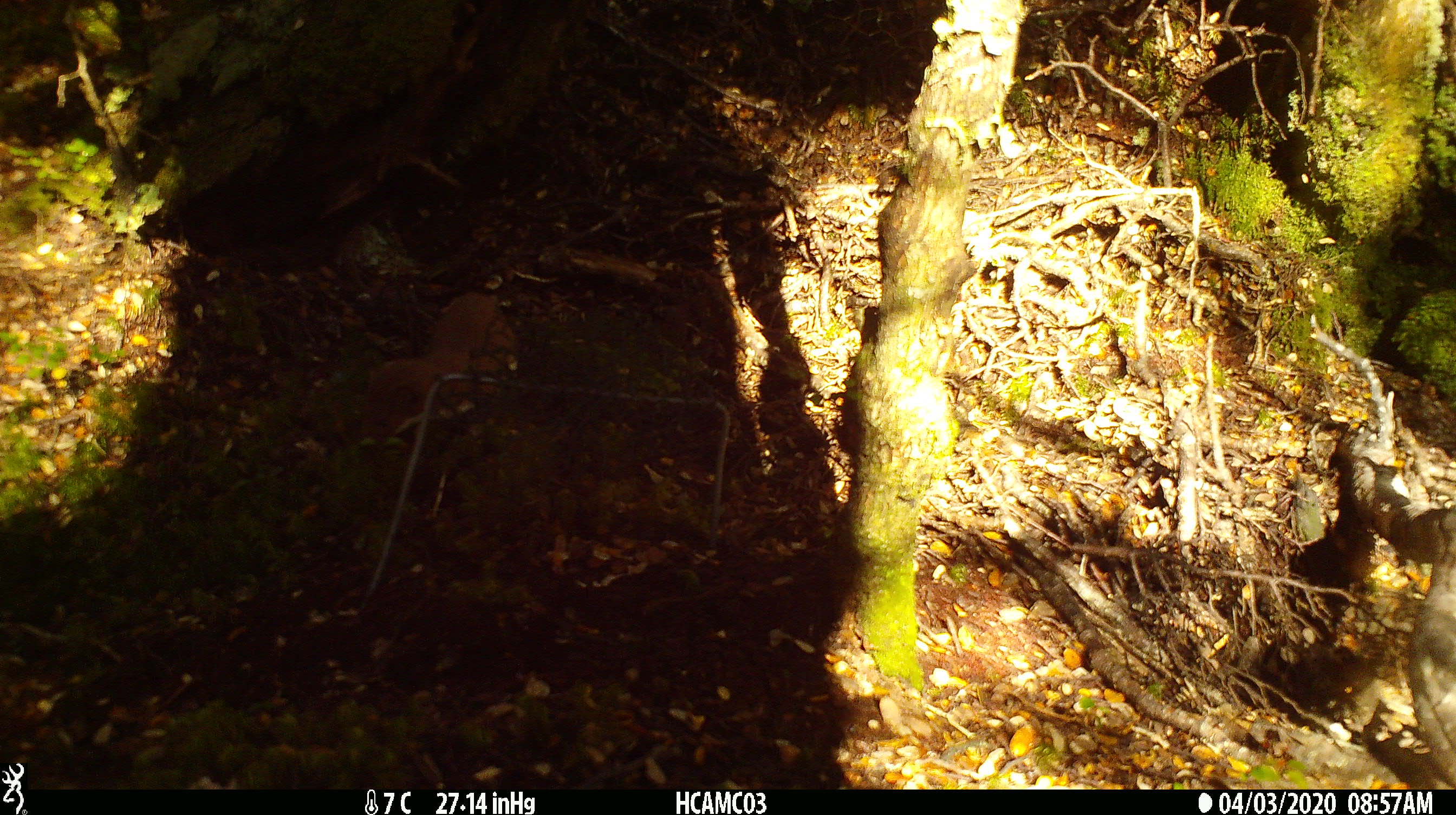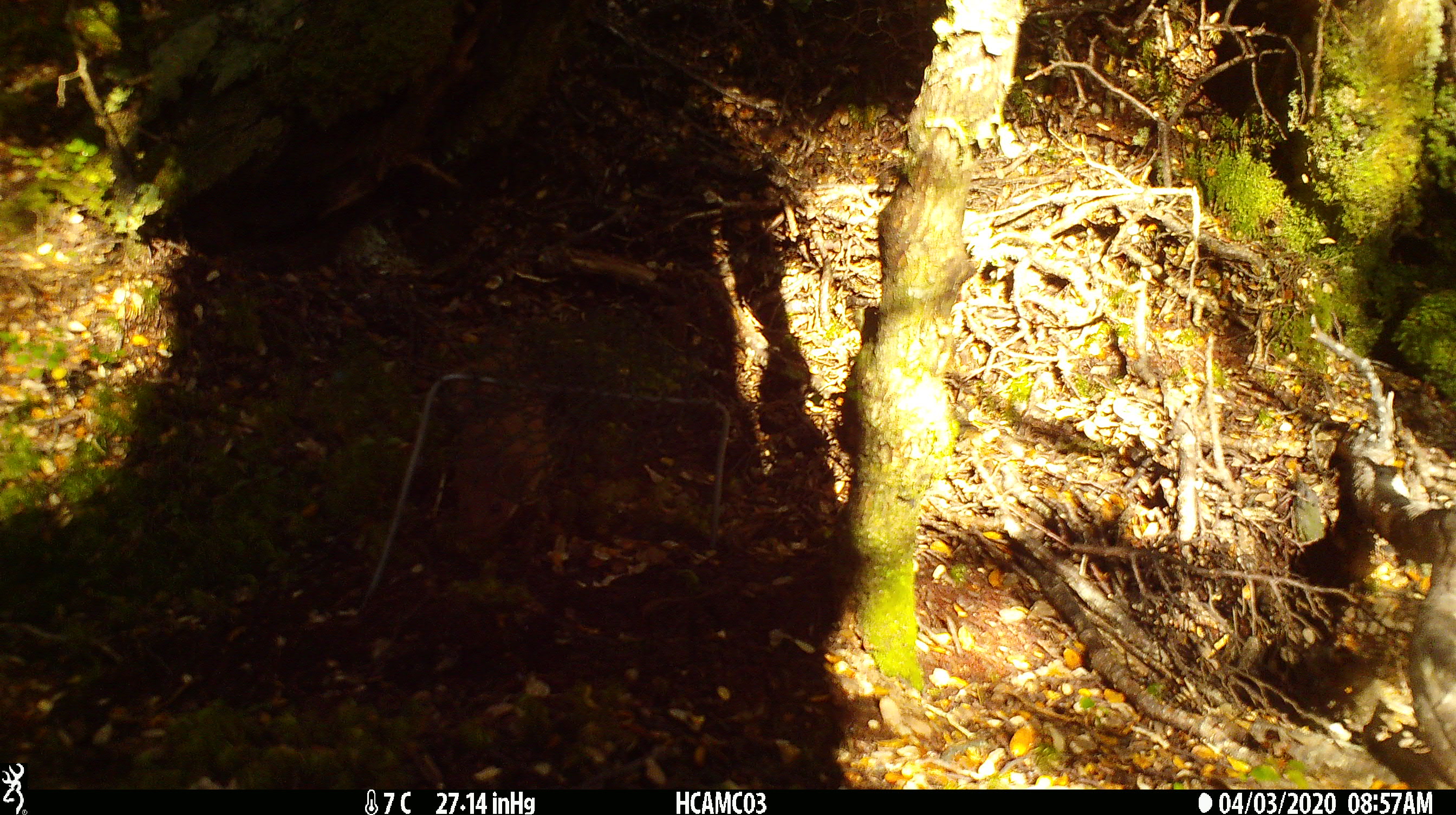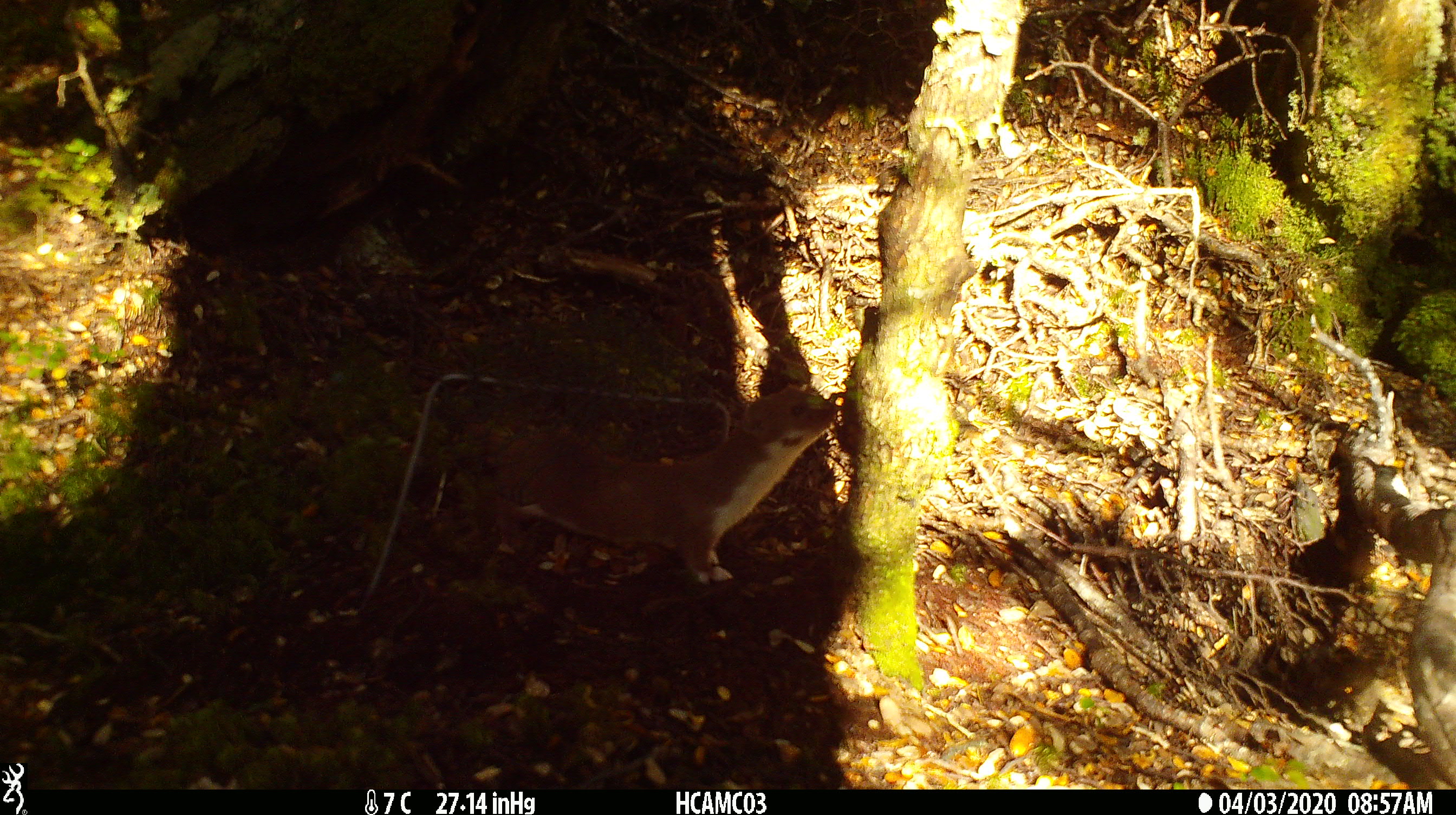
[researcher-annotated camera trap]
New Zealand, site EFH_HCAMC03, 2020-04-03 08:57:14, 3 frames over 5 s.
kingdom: Animalia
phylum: Chordata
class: Mammalia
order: Carnivora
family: Mustelidae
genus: Mustela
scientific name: Mustela nivalis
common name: least weasel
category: weasel